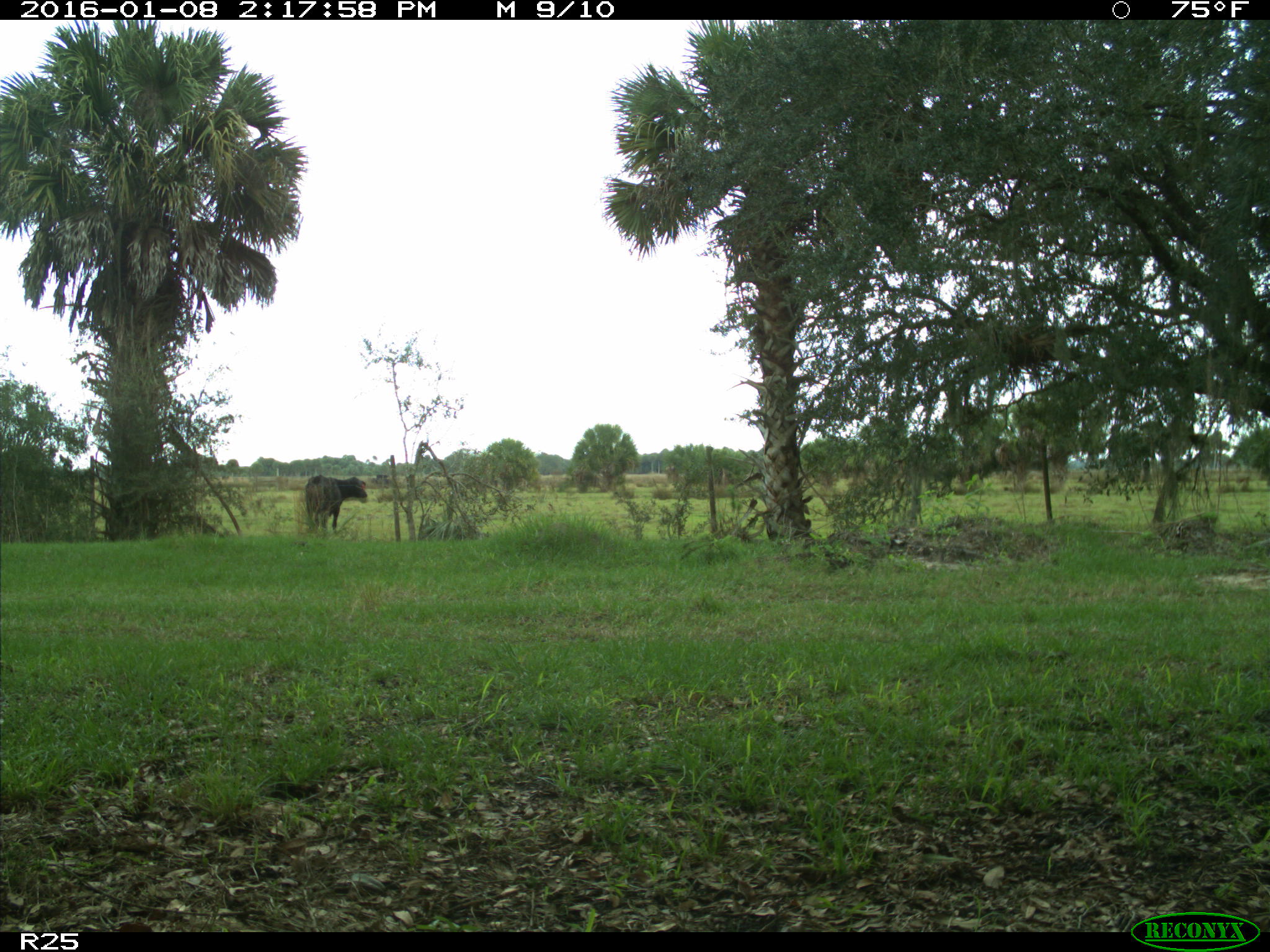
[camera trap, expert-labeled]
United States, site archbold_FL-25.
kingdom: Animalia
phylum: Chordata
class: Mammalia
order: Artiodactyla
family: Bovidae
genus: Bos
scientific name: Bos taurus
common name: domestic cow